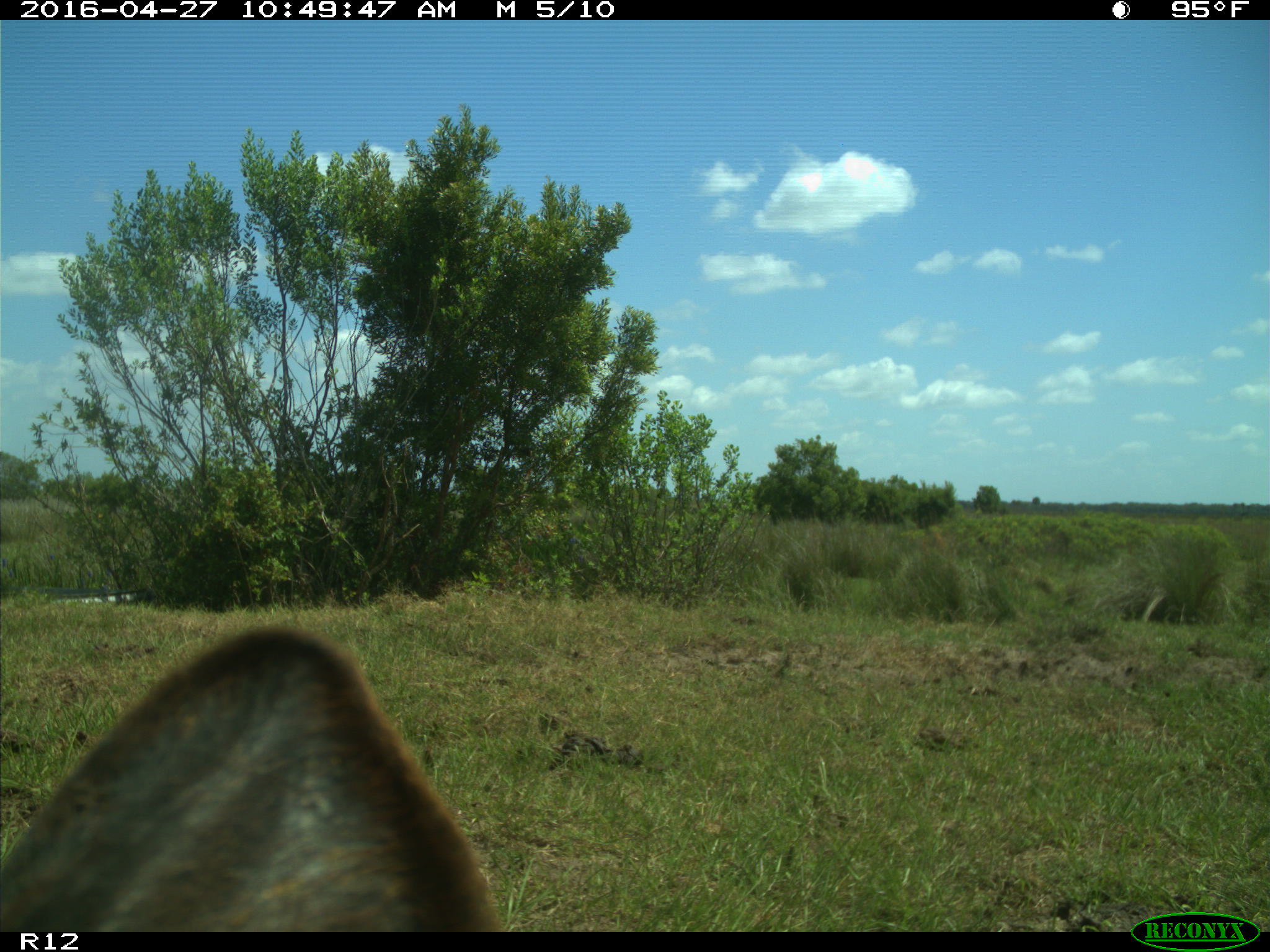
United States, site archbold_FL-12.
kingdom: Animalia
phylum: Chordata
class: Mammalia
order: Artiodactyla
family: Bovidae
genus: Bos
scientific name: Bos taurus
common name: domestic cow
Bos taurus (domestic cow).